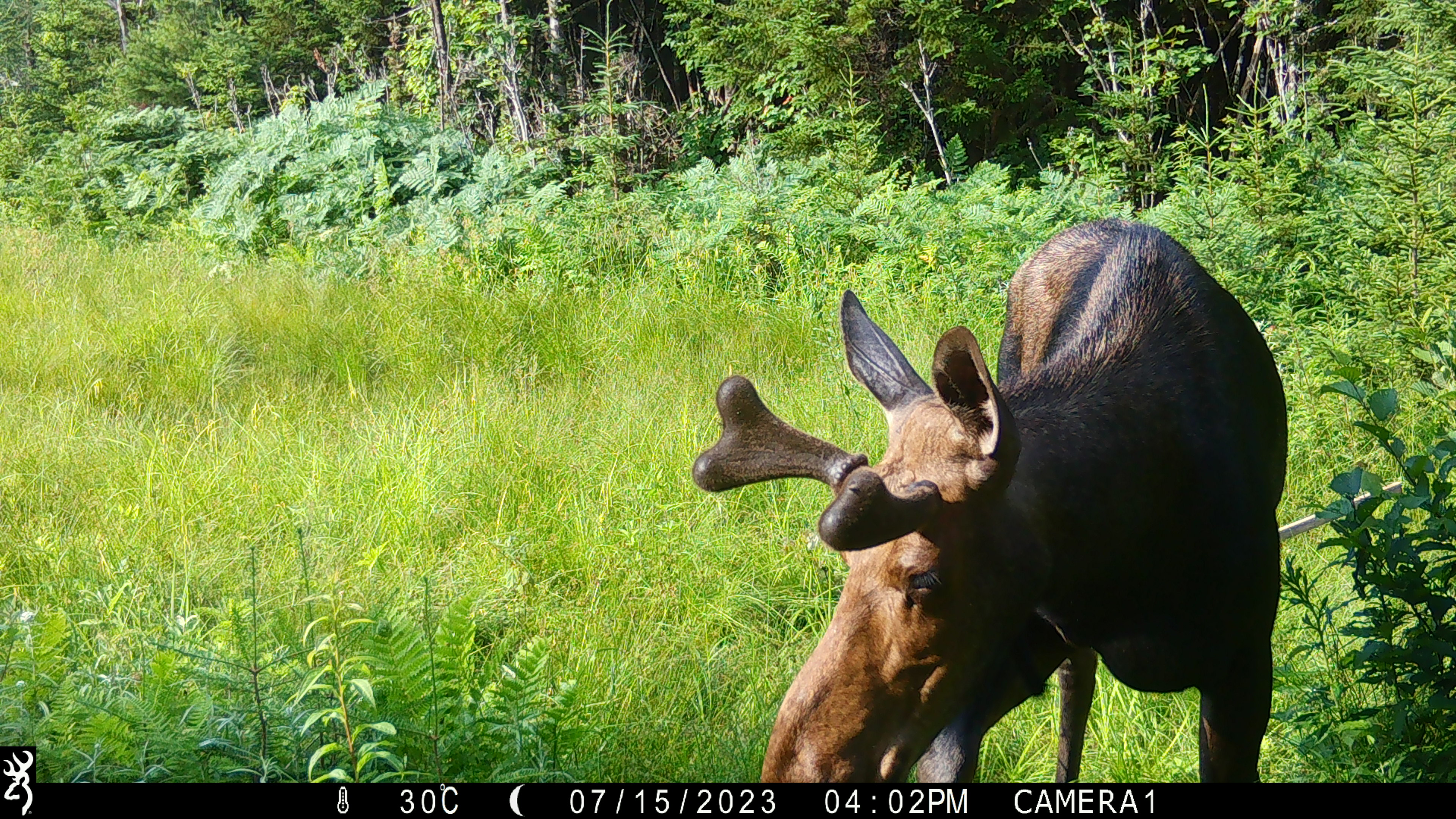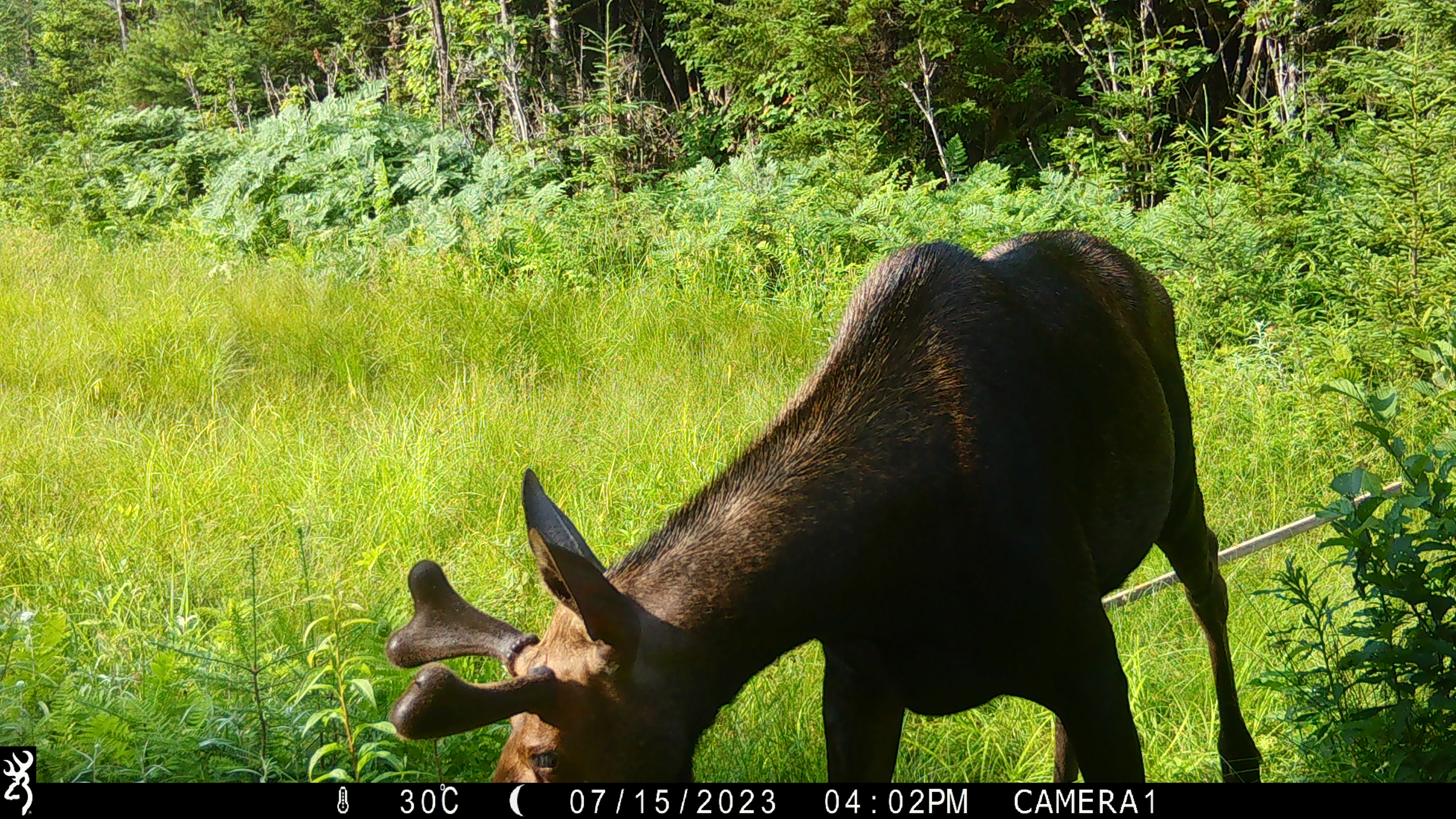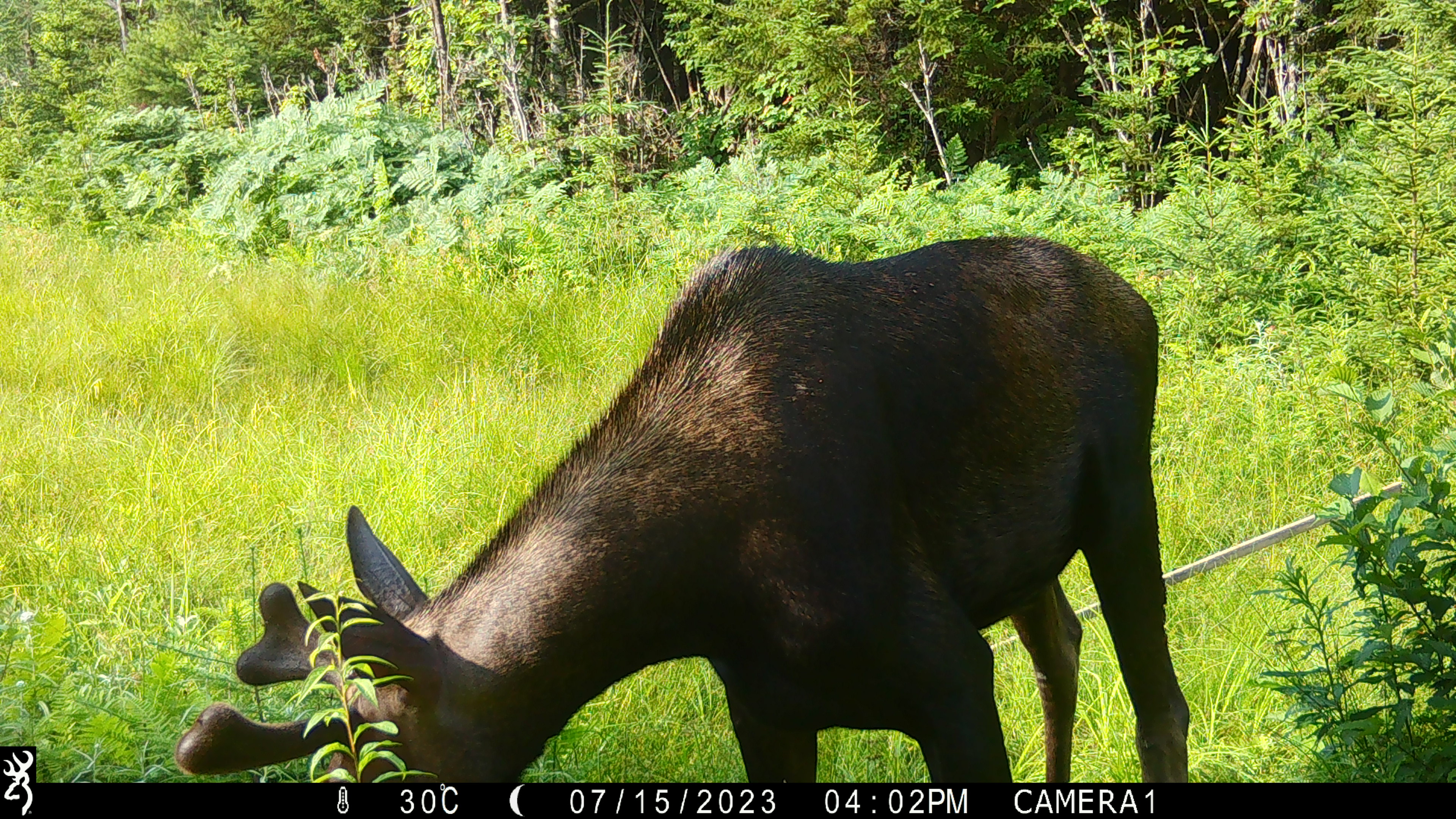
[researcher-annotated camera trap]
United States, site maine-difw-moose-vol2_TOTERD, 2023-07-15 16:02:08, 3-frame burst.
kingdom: Animalia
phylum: Chordata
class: Mammalia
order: Artiodactyla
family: Cervidae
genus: Alces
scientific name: Alces alces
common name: moose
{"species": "moose (Alces alces)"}